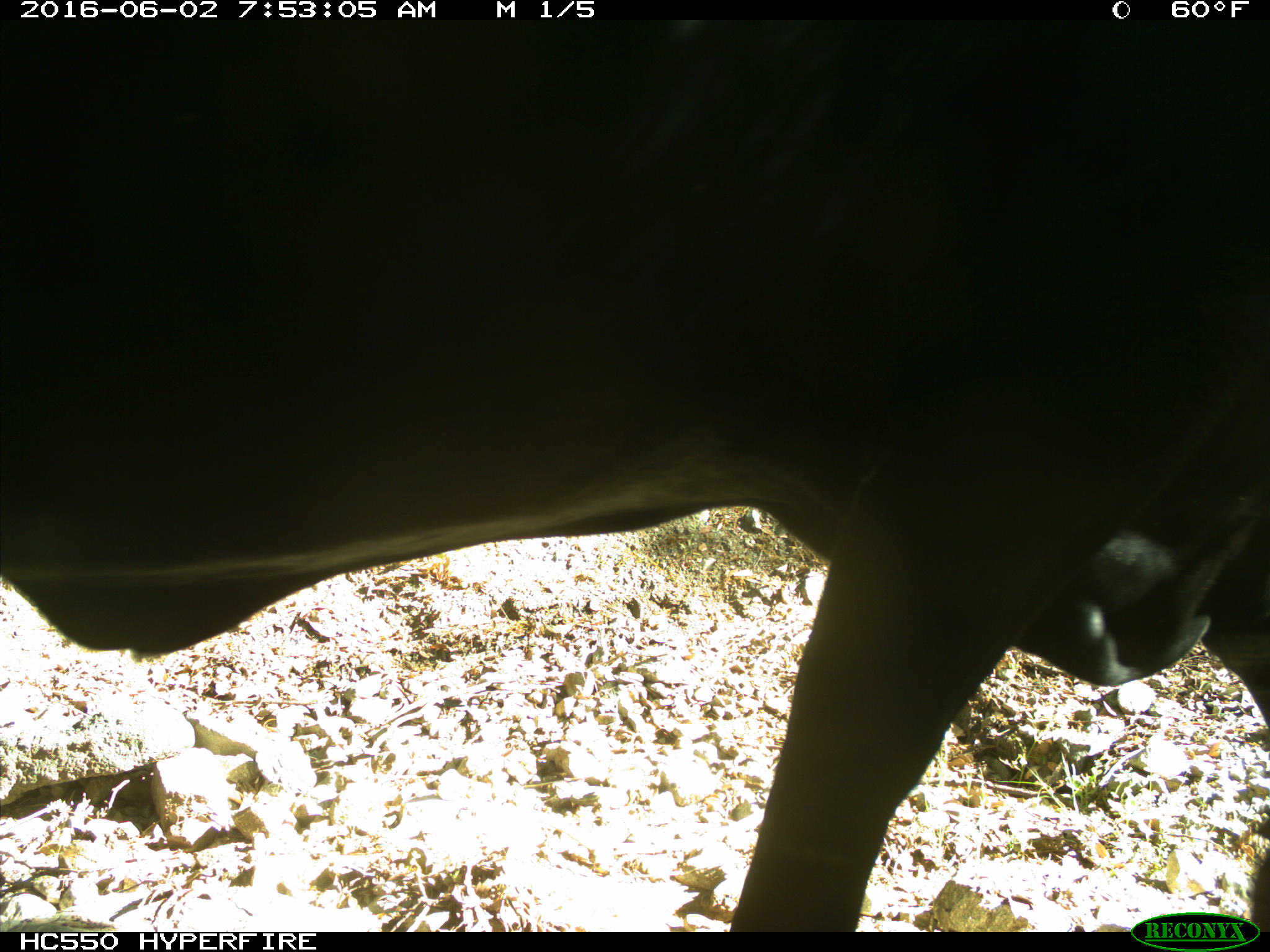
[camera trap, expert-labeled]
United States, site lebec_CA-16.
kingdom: Animalia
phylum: Chordata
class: Mammalia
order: Artiodactyla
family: Bovidae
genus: Bos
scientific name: Bos taurus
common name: domestic cow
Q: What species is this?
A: Bos taurus (domestic cow).